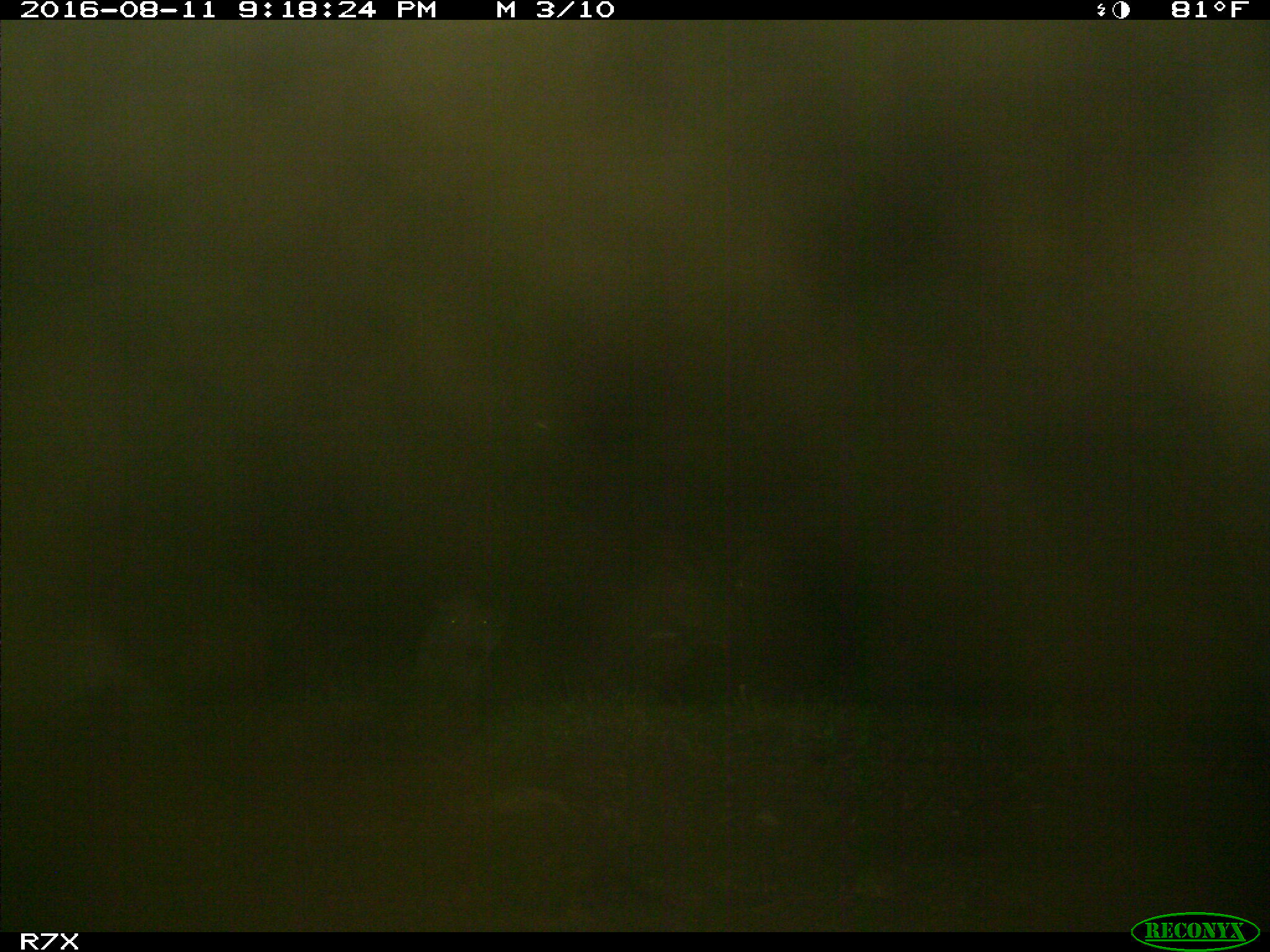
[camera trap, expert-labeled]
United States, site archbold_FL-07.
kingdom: Animalia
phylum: Chordata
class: Mammalia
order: Artiodactyla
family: Bovidae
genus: Bos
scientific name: Bos taurus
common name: domestic cow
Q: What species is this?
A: Bos taurus (domestic cow).